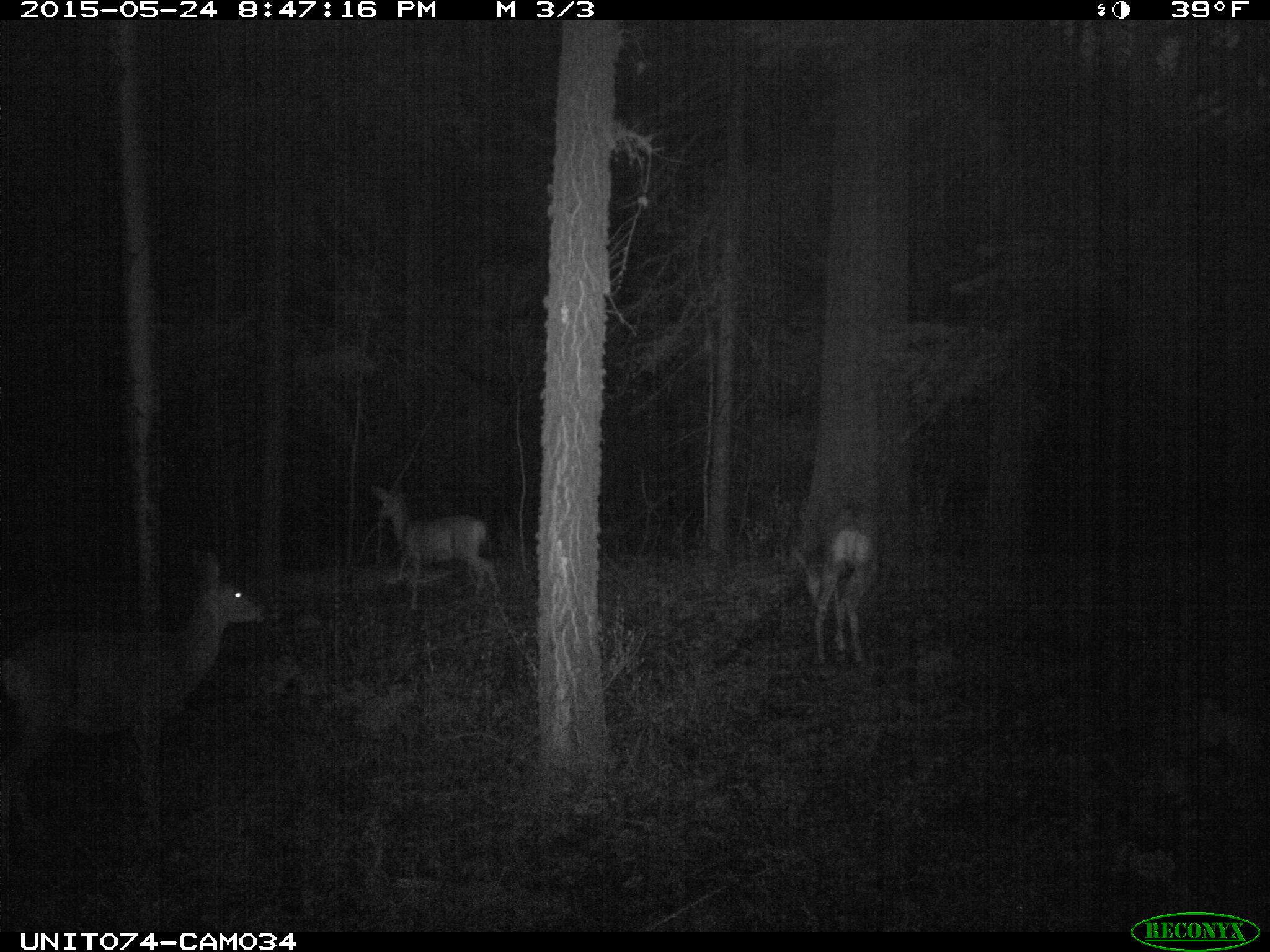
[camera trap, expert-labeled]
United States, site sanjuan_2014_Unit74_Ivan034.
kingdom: Animalia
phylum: Chordata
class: Mammalia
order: Artiodactyla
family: Cervidae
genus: Odocoileus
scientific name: Odocoileus hemionus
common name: mule deer